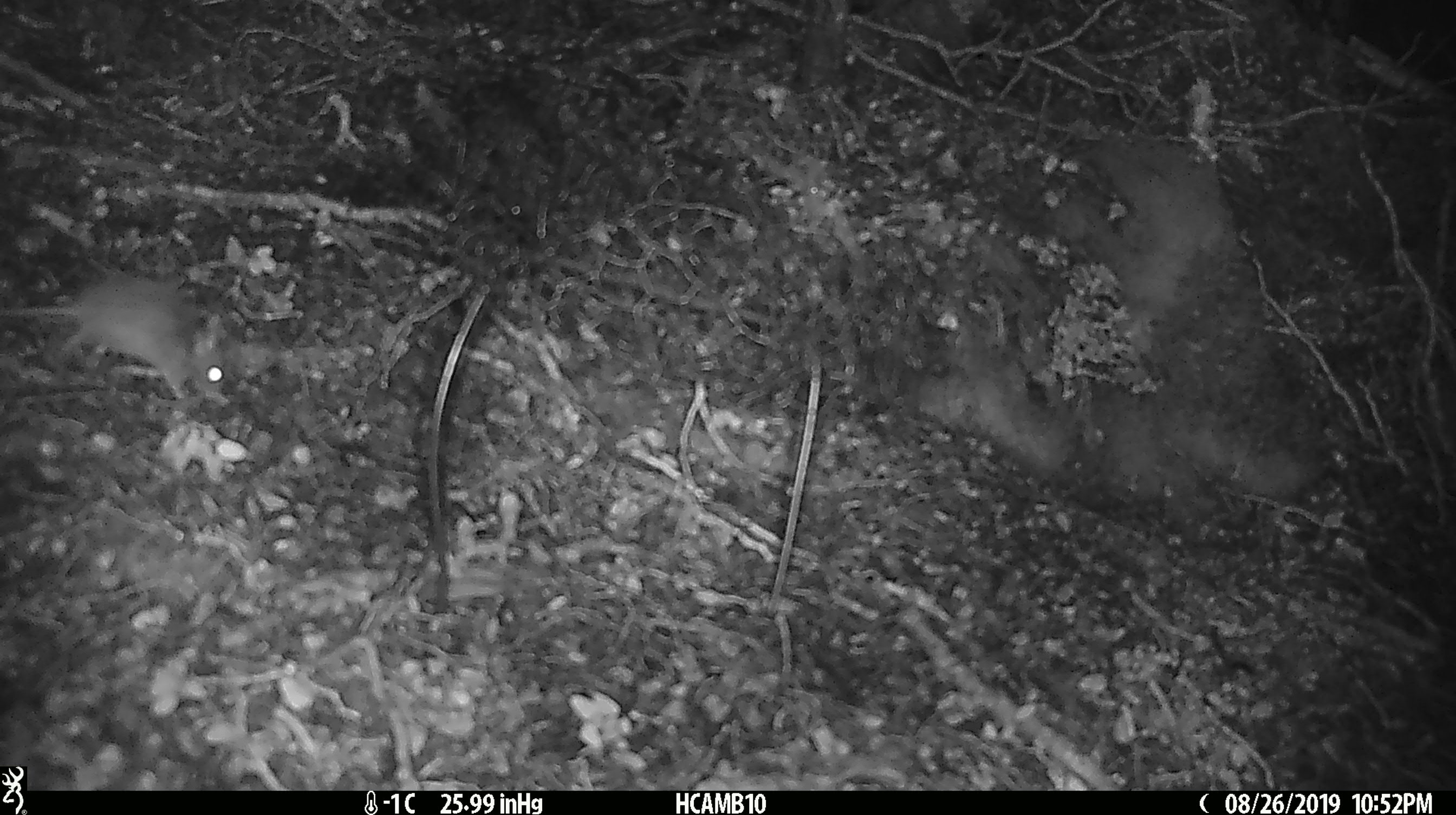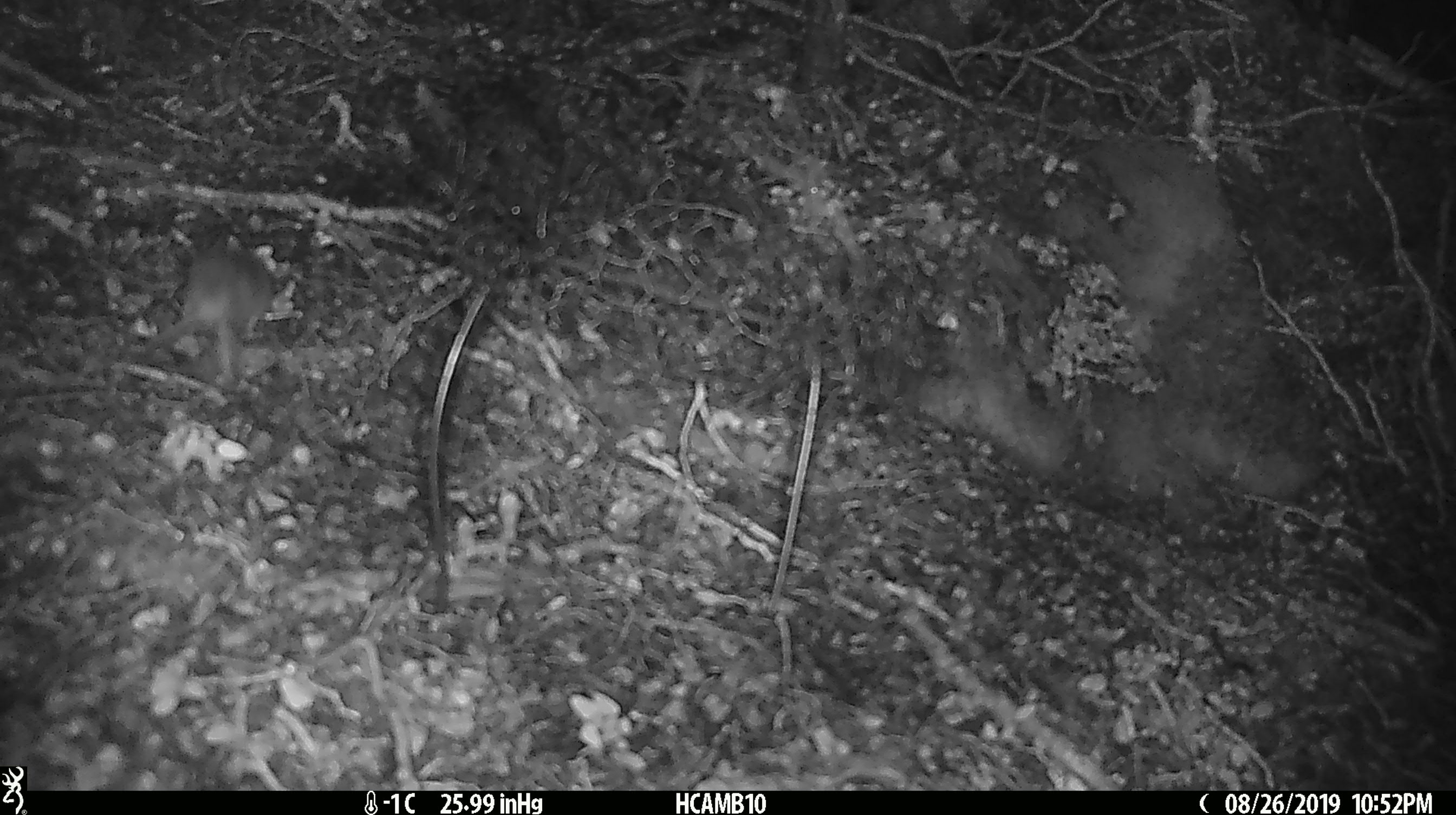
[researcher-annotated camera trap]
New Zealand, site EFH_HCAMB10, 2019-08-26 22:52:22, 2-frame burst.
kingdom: Animalia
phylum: Chordata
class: Mammalia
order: Rodentia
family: Muridae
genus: Mus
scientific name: Mus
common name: mouse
Mouse (Mus).